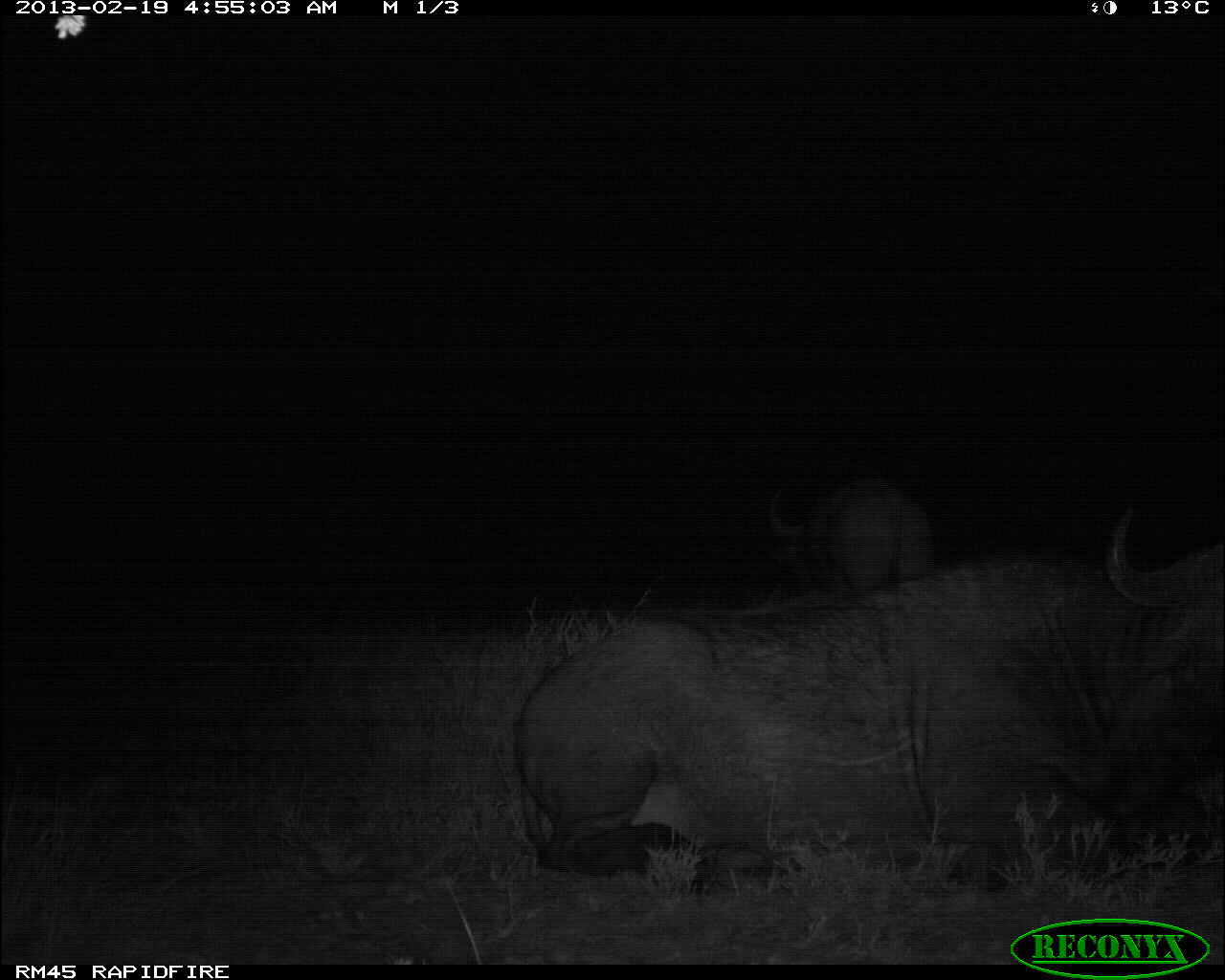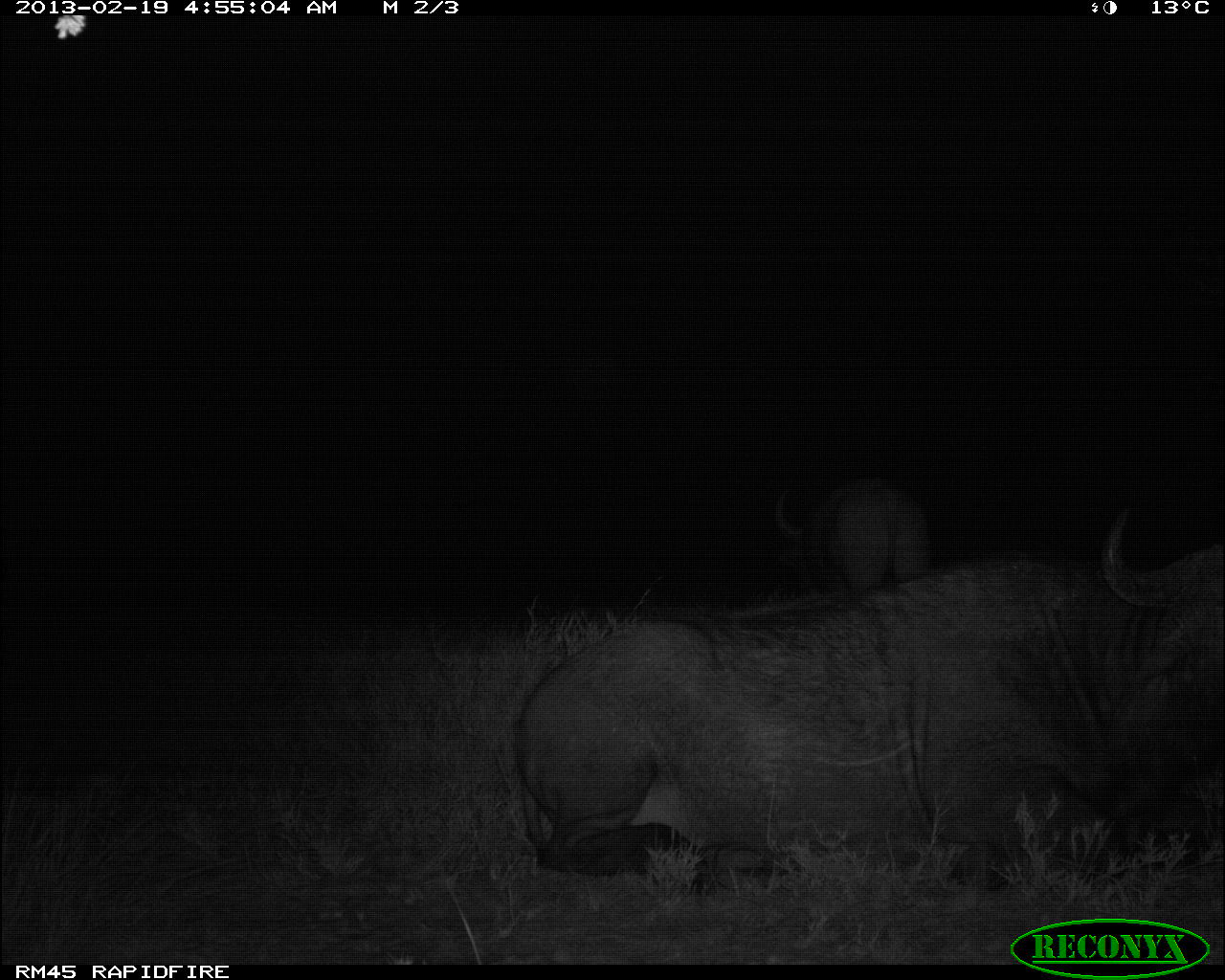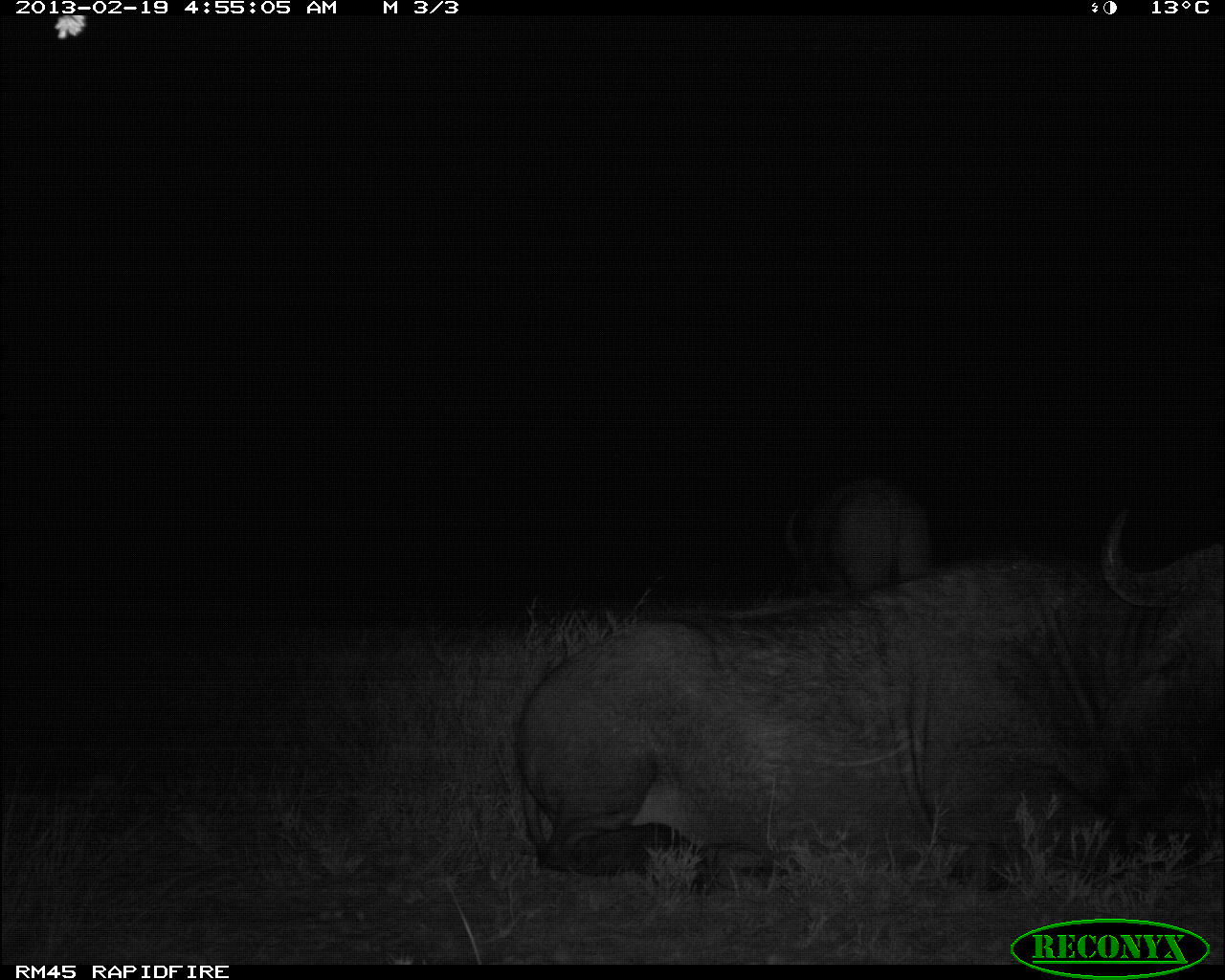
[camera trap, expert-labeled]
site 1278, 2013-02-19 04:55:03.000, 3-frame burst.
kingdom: Animalia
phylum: Chordata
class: Mammalia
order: Artiodactyla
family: Bovidae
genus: Syncerus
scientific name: Syncerus caffer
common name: african buffalo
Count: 2.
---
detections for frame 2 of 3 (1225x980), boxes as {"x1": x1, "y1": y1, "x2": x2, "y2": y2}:
syncerus caffer: {"x1": 514, "y1": 497, "x2": 1225, "y2": 885}; {"x1": 772, "y1": 475, "x2": 939, "y2": 593}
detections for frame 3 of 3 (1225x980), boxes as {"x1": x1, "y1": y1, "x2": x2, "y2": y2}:
syncerus caffer: {"x1": 507, "y1": 504, "x2": 1225, "y2": 890}; {"x1": 784, "y1": 474, "x2": 931, "y2": 583}